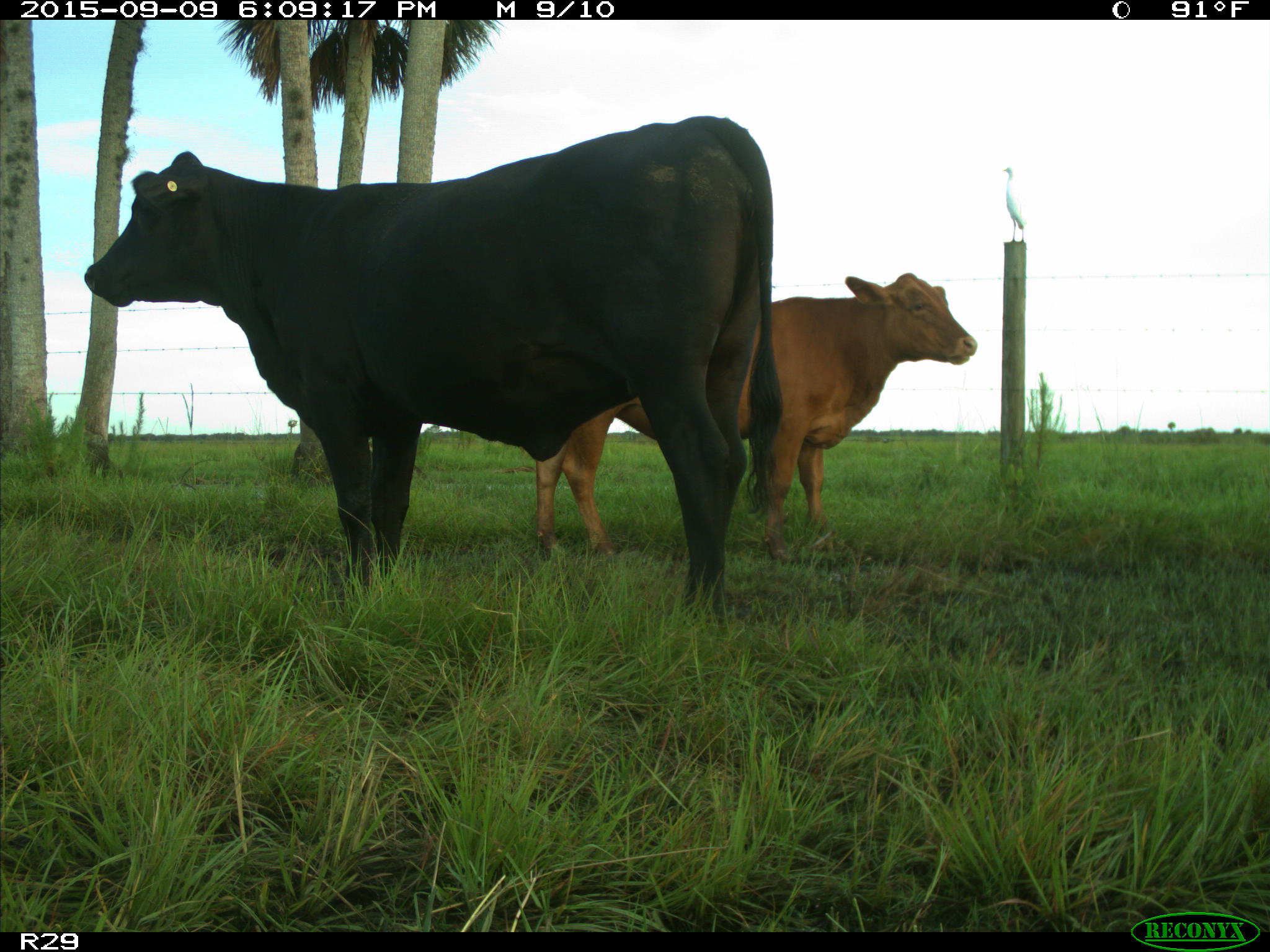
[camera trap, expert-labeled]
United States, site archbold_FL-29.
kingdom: Animalia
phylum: Chordata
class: Mammalia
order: Artiodactyla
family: Bovidae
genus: Bos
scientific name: Bos taurus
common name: domestic cow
Bos taurus (domestic cow).